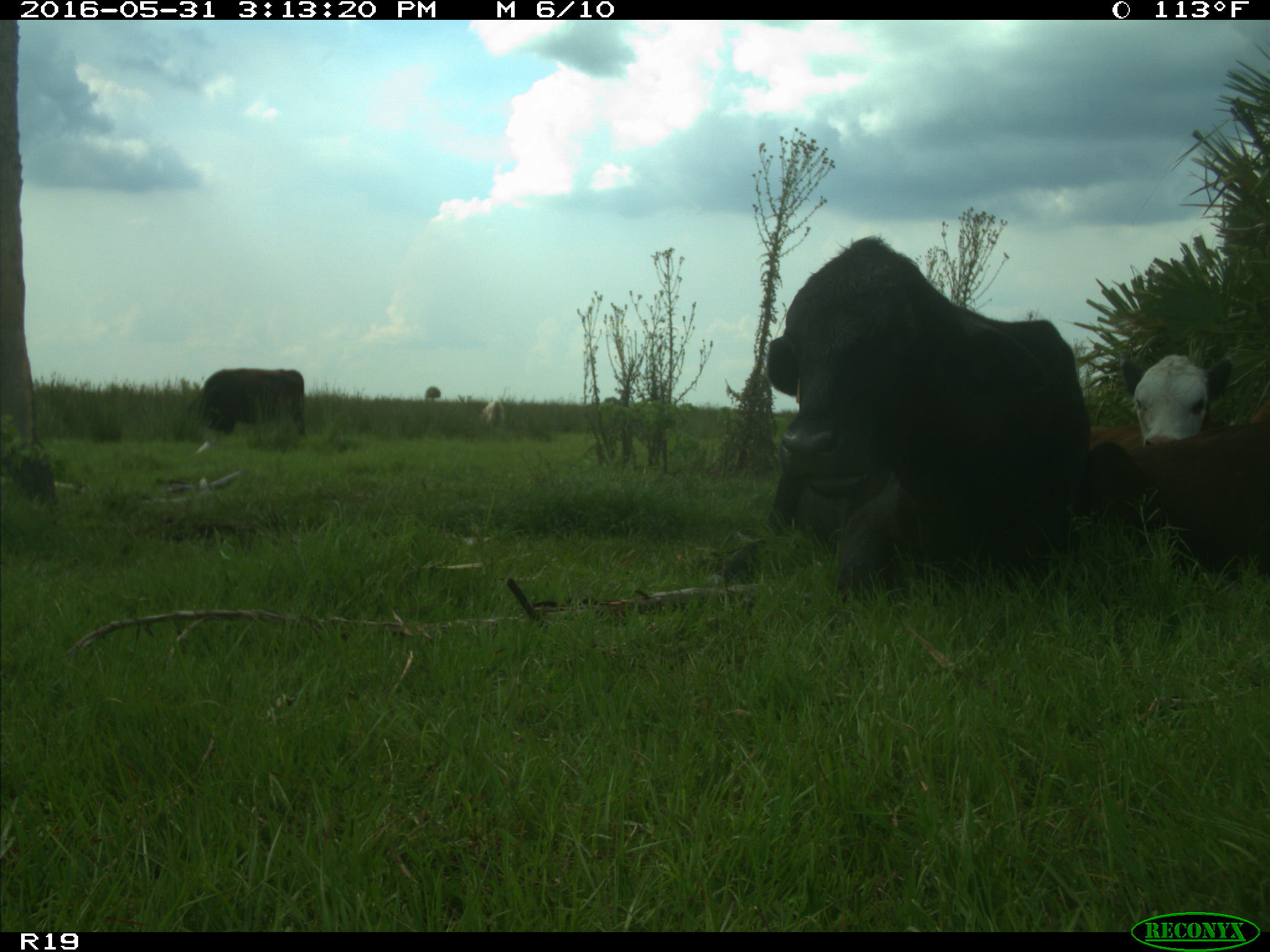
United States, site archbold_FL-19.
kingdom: Animalia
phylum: Chordata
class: Mammalia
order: Artiodactyla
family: Bovidae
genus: Bos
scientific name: Bos taurus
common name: domestic cow